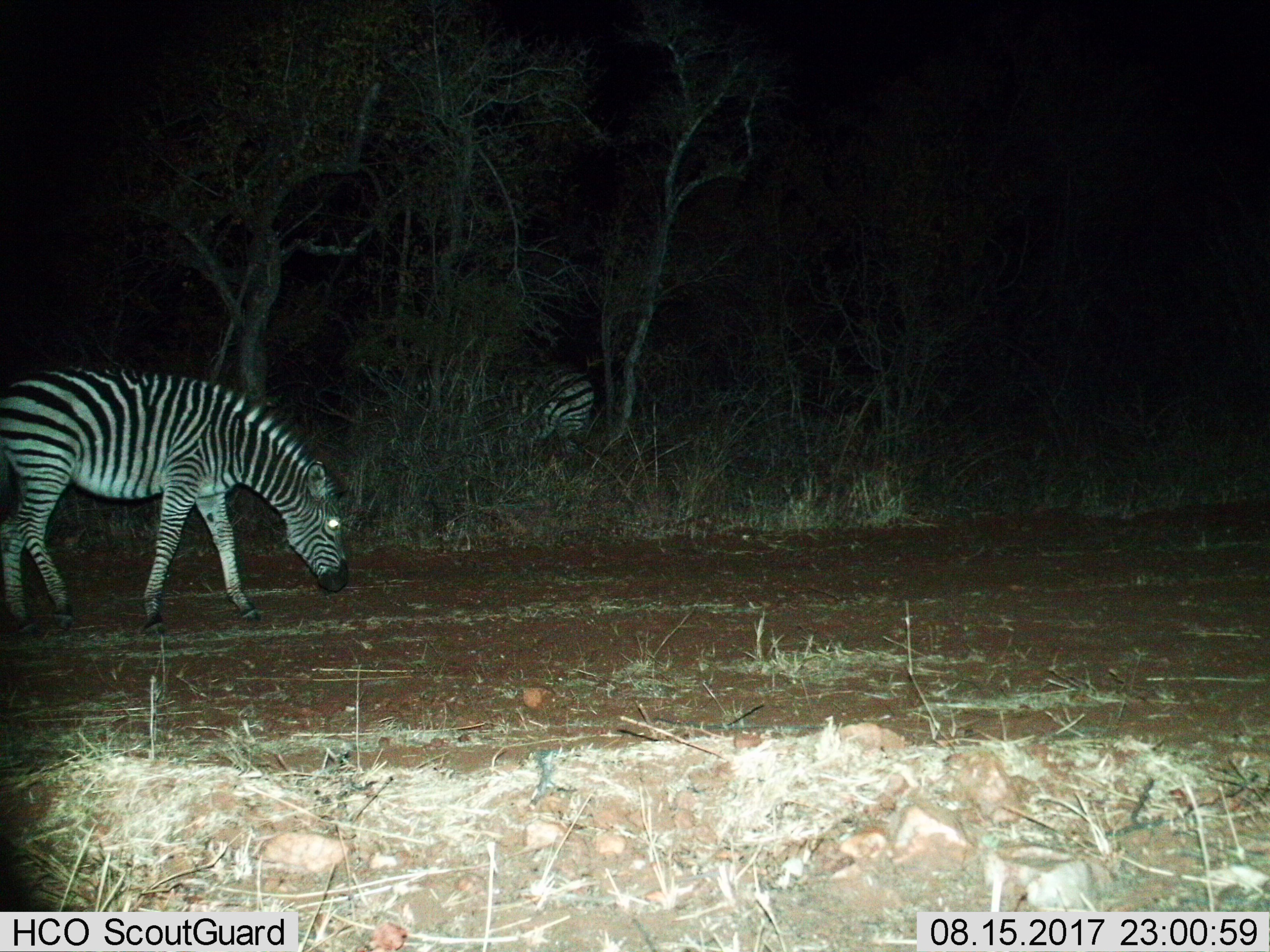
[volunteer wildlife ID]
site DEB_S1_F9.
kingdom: Animalia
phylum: Chordata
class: Mammalia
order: Perissodactyla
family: Equidae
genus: Equus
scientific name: Equus quagga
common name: plains zebra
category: zebraplains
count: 2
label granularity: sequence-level